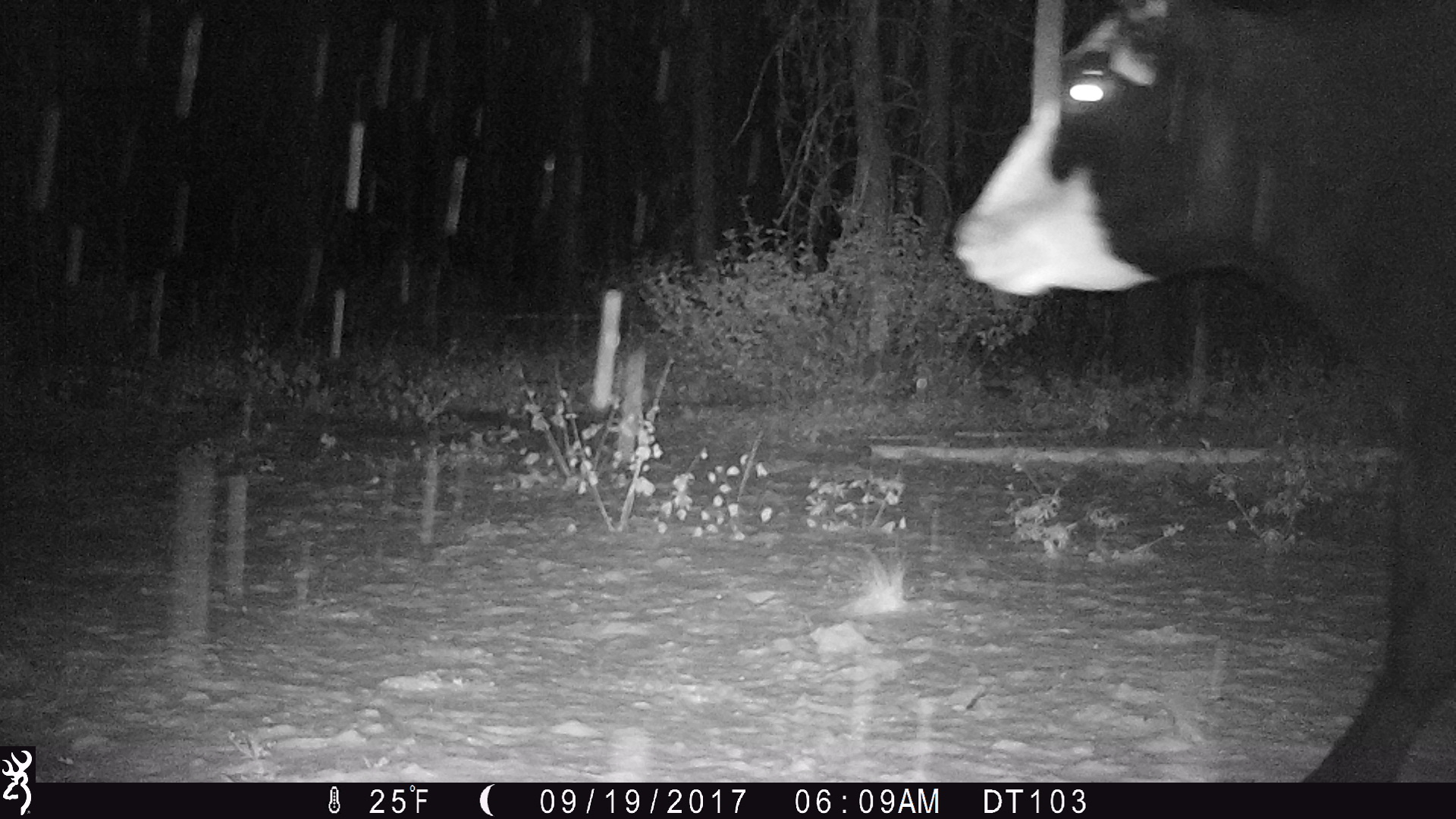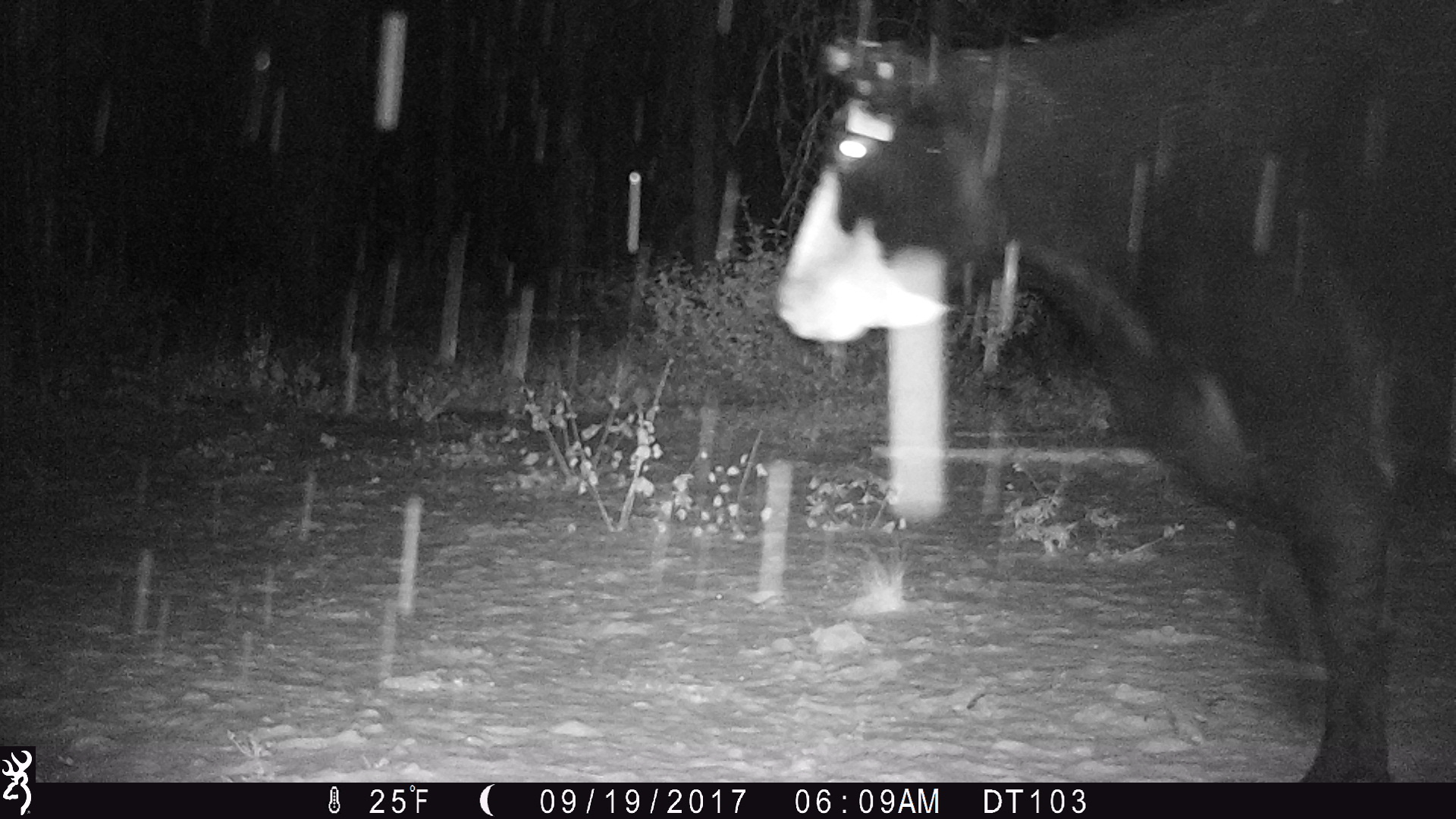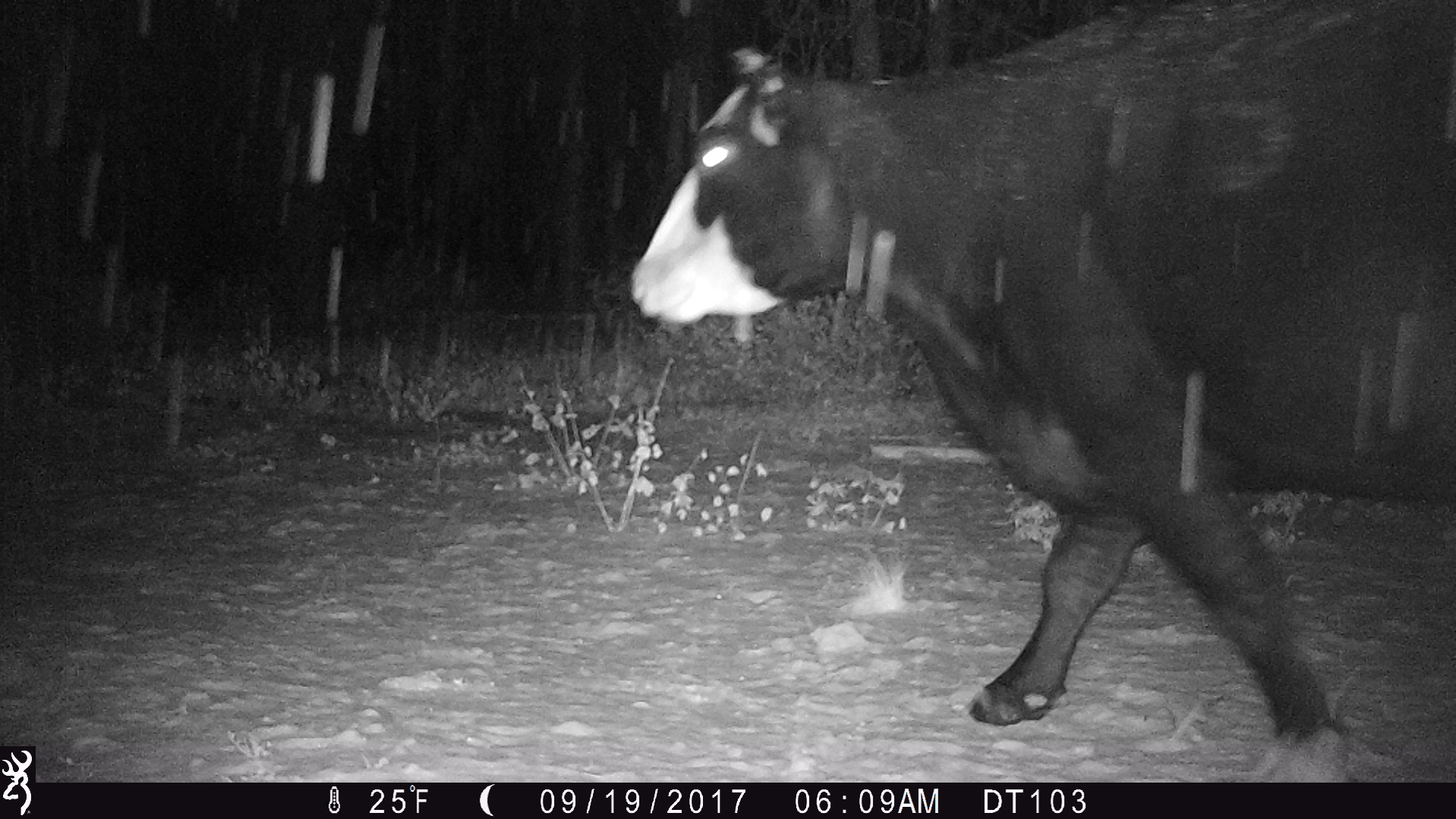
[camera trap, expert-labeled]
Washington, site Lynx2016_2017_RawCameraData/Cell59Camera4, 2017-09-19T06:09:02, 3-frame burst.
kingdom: Animalia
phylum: Chordata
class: Mammalia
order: Artiodactyla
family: Bovidae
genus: Bos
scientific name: Bos taurus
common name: domestic cattle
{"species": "domestic cattle (Bos taurus)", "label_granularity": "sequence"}